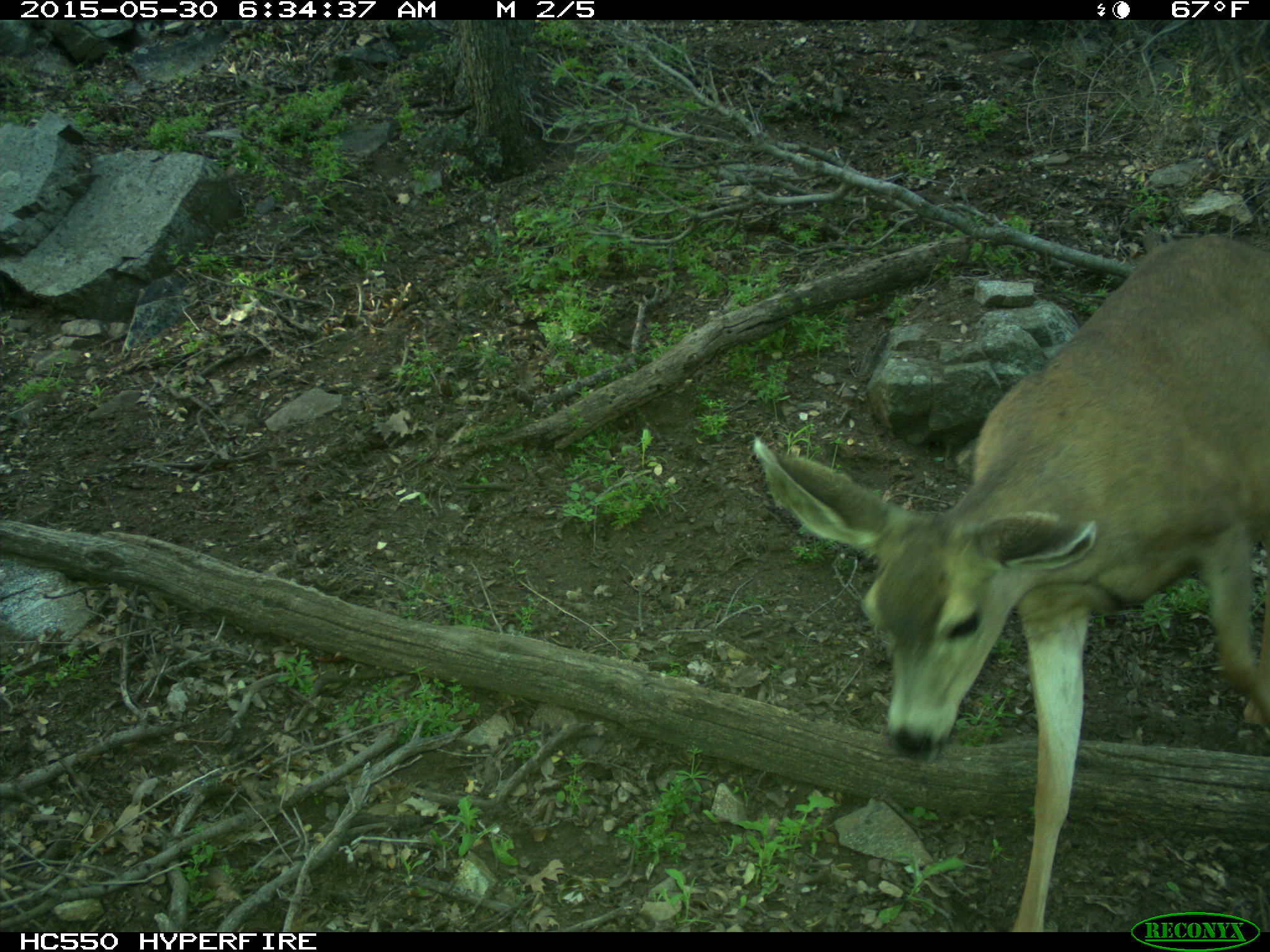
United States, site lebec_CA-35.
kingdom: Animalia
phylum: Chordata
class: Mammalia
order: Artiodactyla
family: Cervidae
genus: Odocoileus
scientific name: Odocoileus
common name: deer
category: unidentified deer